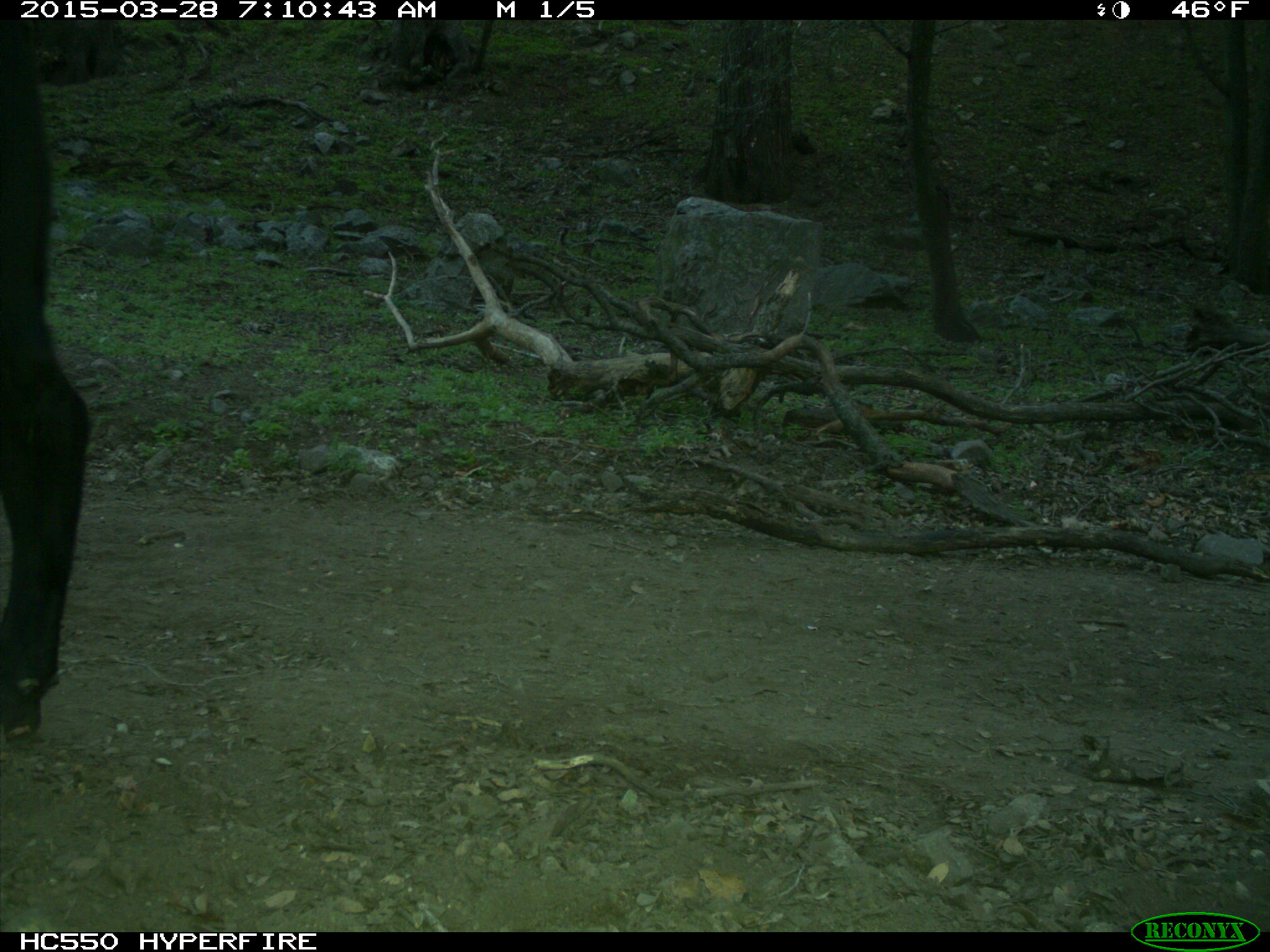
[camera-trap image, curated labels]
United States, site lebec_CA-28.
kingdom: Animalia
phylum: Chordata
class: Mammalia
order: Artiodactyla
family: Bovidae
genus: Bos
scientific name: Bos taurus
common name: domestic cow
Bos taurus (domestic cow).